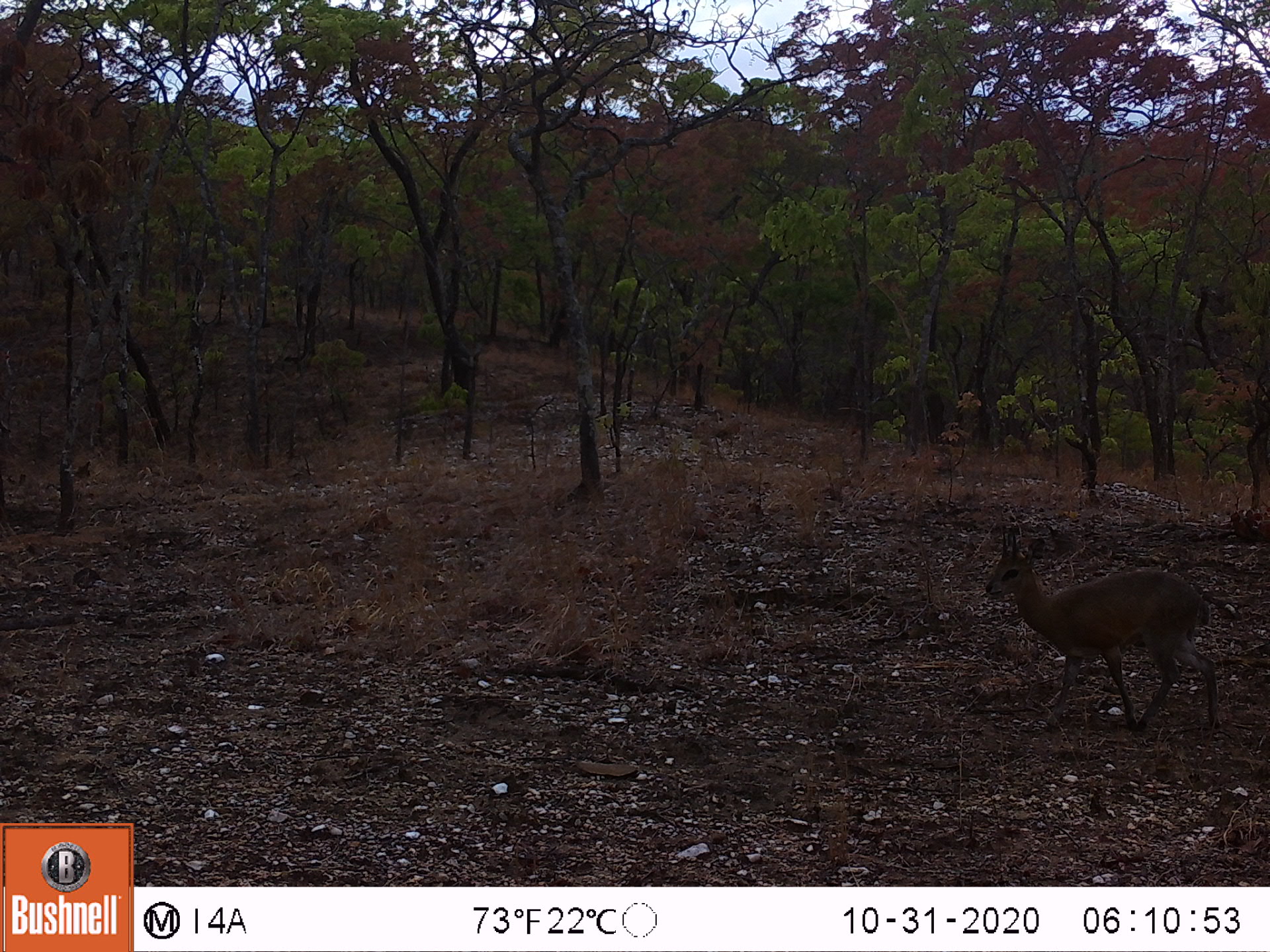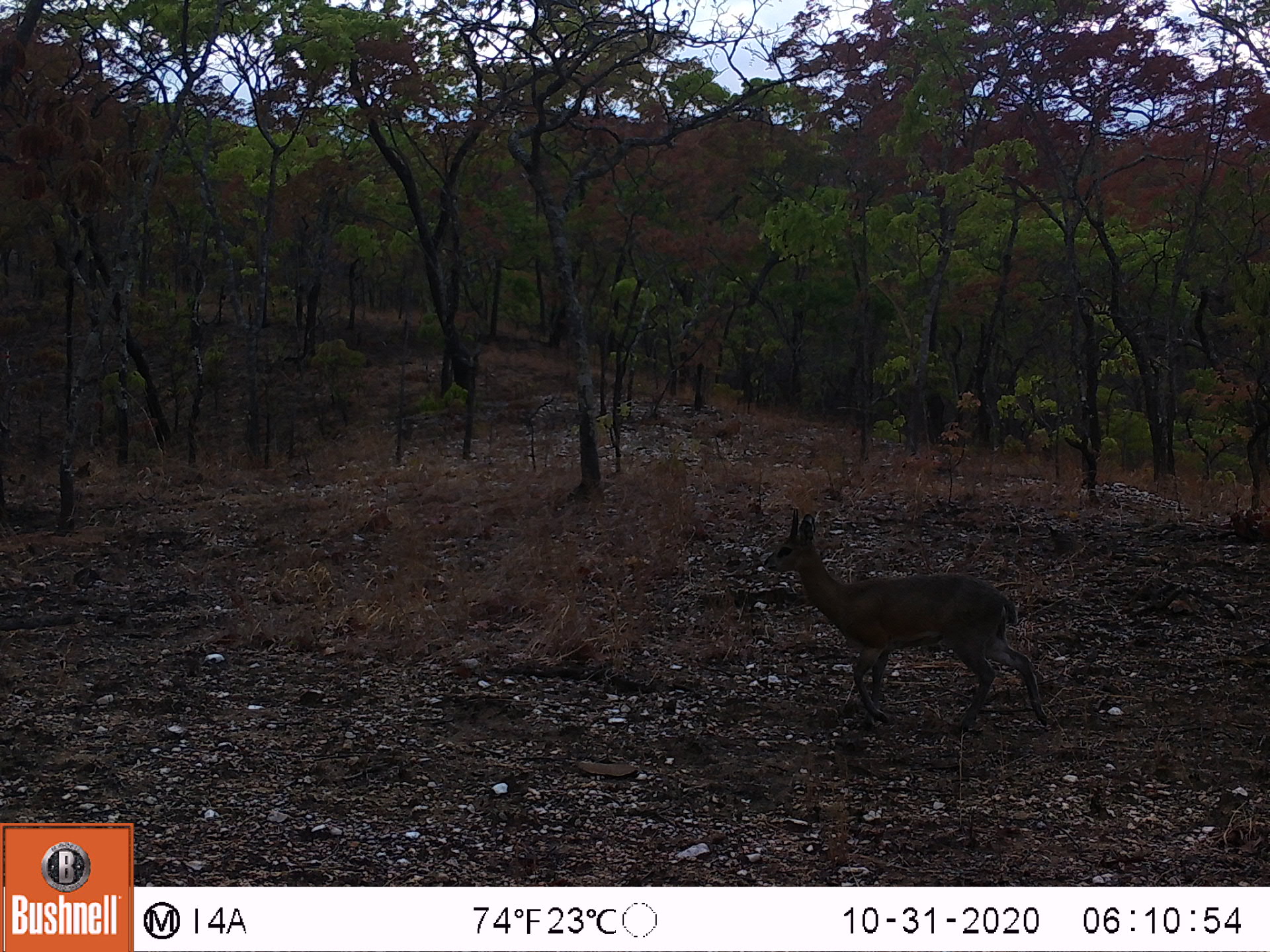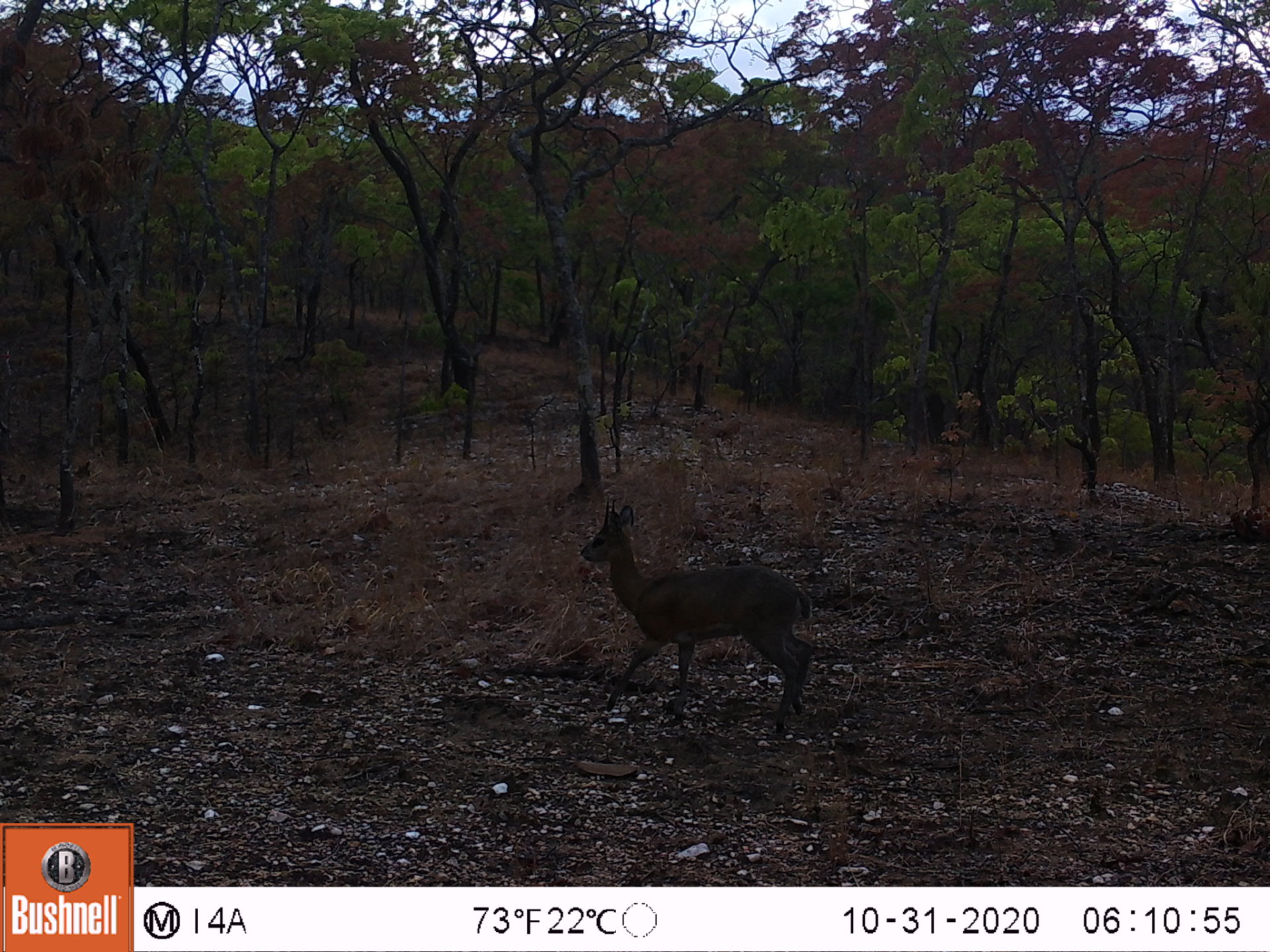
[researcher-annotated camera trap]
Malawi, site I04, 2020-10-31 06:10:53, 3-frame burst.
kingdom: Animalia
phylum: Chordata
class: Mammalia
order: Artiodactyla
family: Bovidae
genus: Oreotragus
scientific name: Oreotragus oreotragus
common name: klipspringer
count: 1